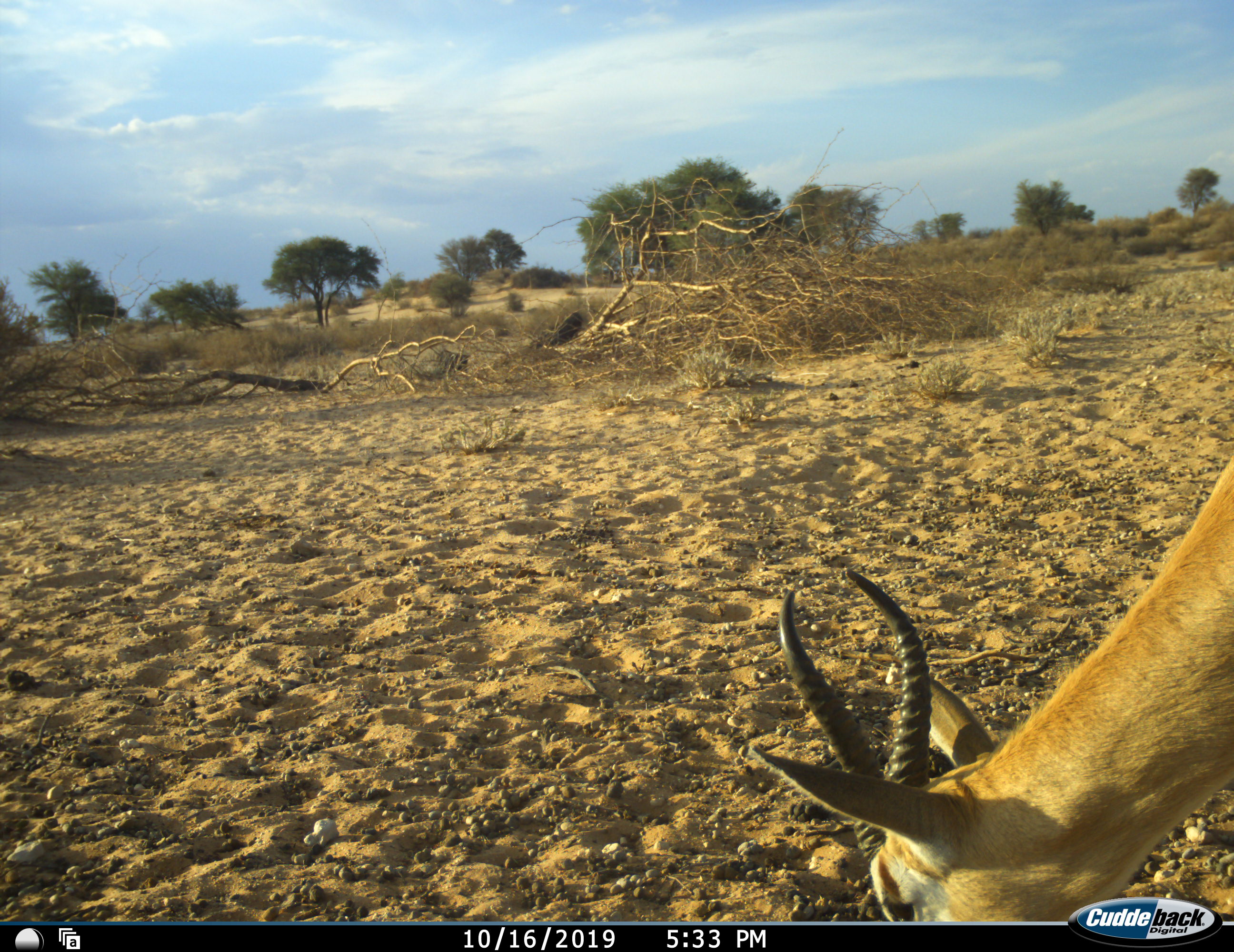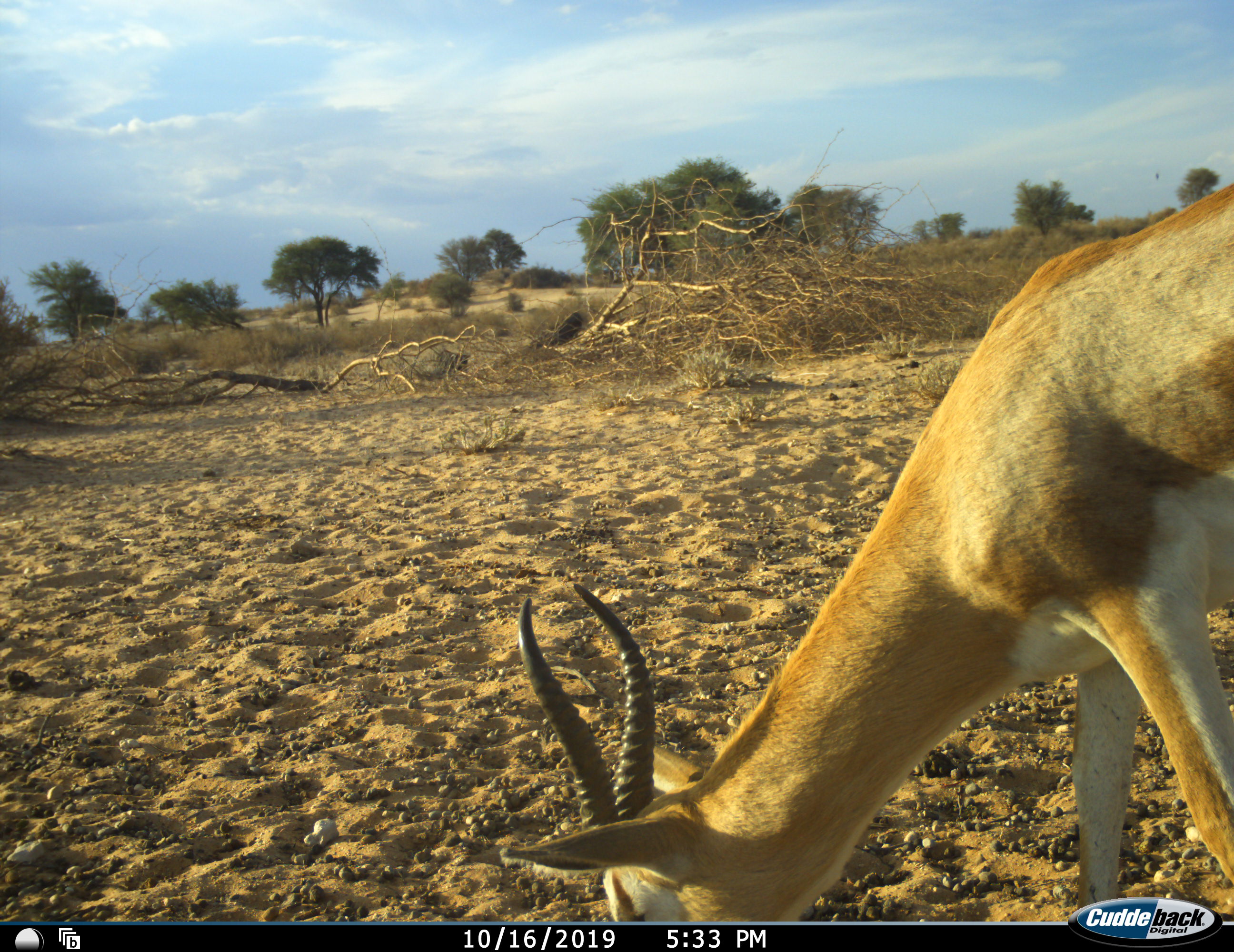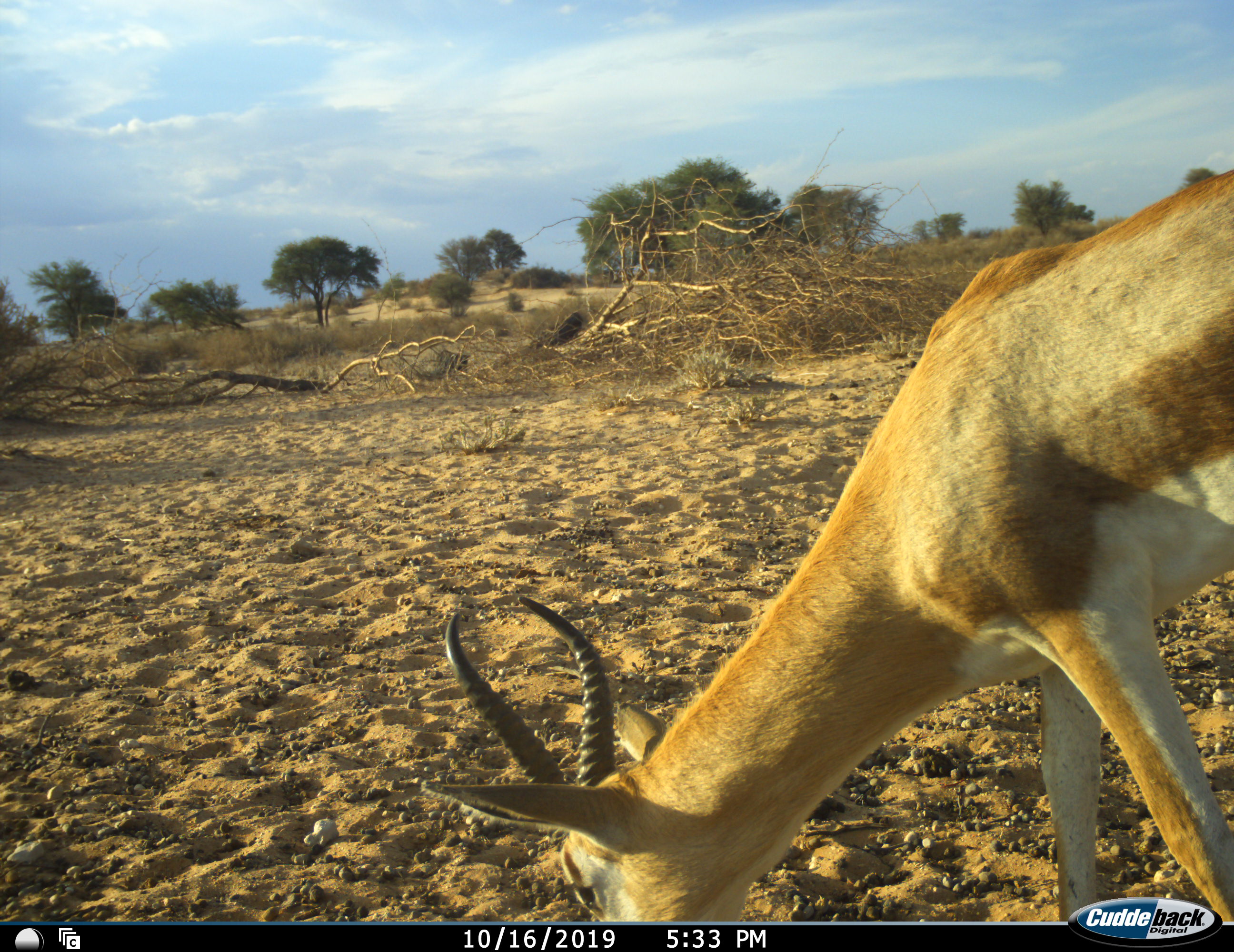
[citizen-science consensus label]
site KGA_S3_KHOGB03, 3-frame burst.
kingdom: Animalia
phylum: Chordata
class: Mammalia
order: Artiodactyla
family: Bovidae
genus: Antidorcas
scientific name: Antidorcas marsupialis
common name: springbok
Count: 1.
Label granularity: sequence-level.